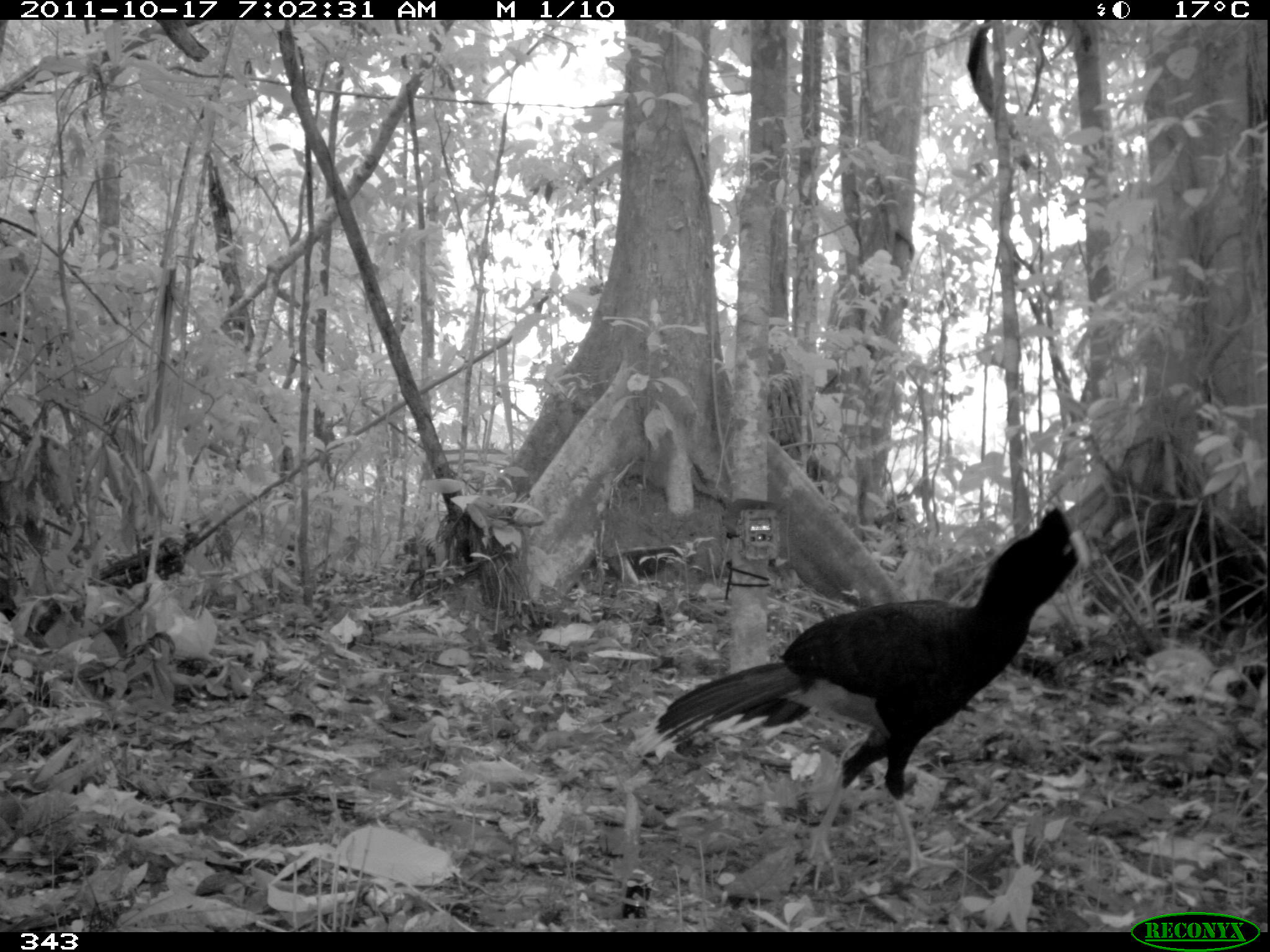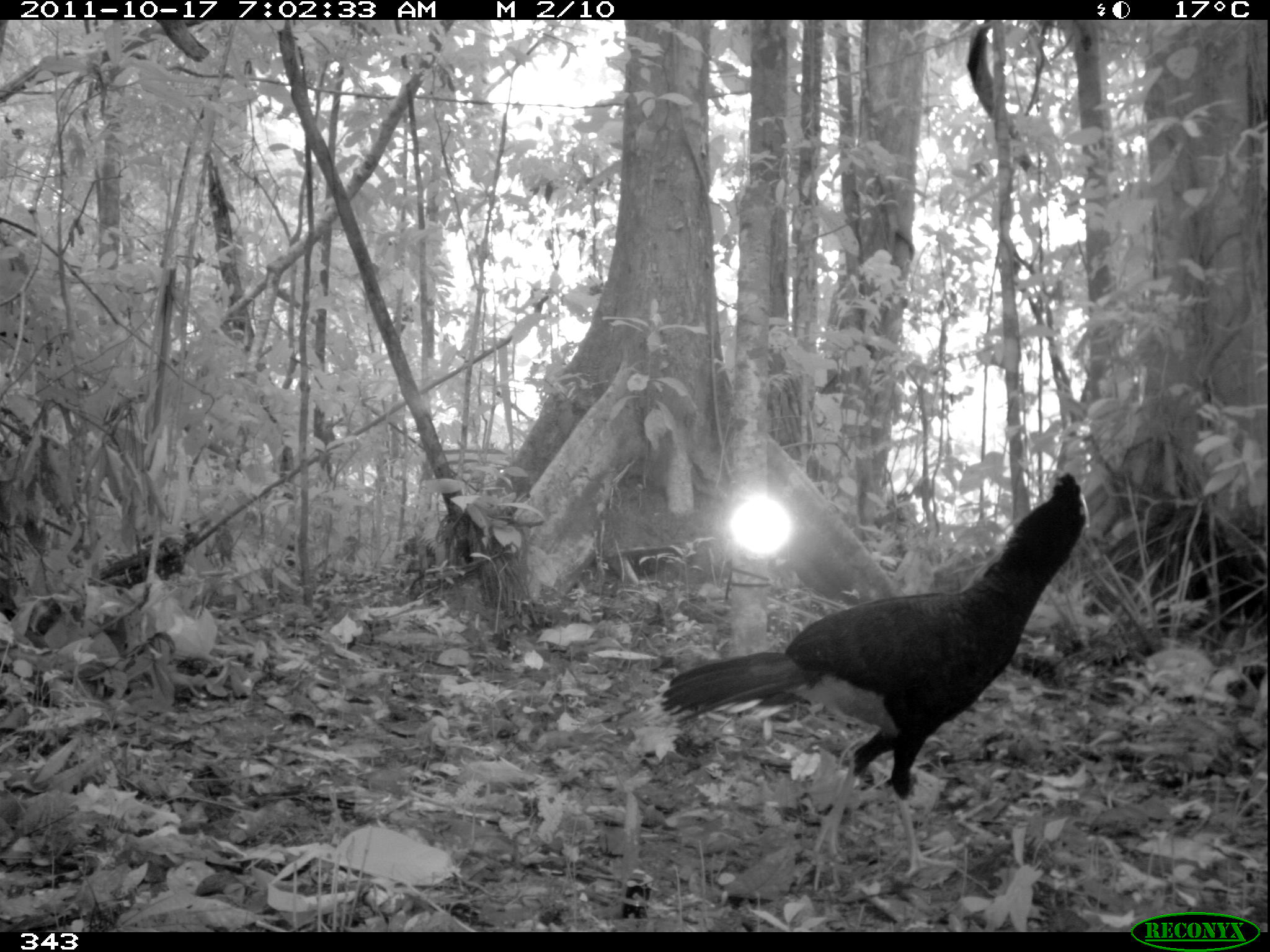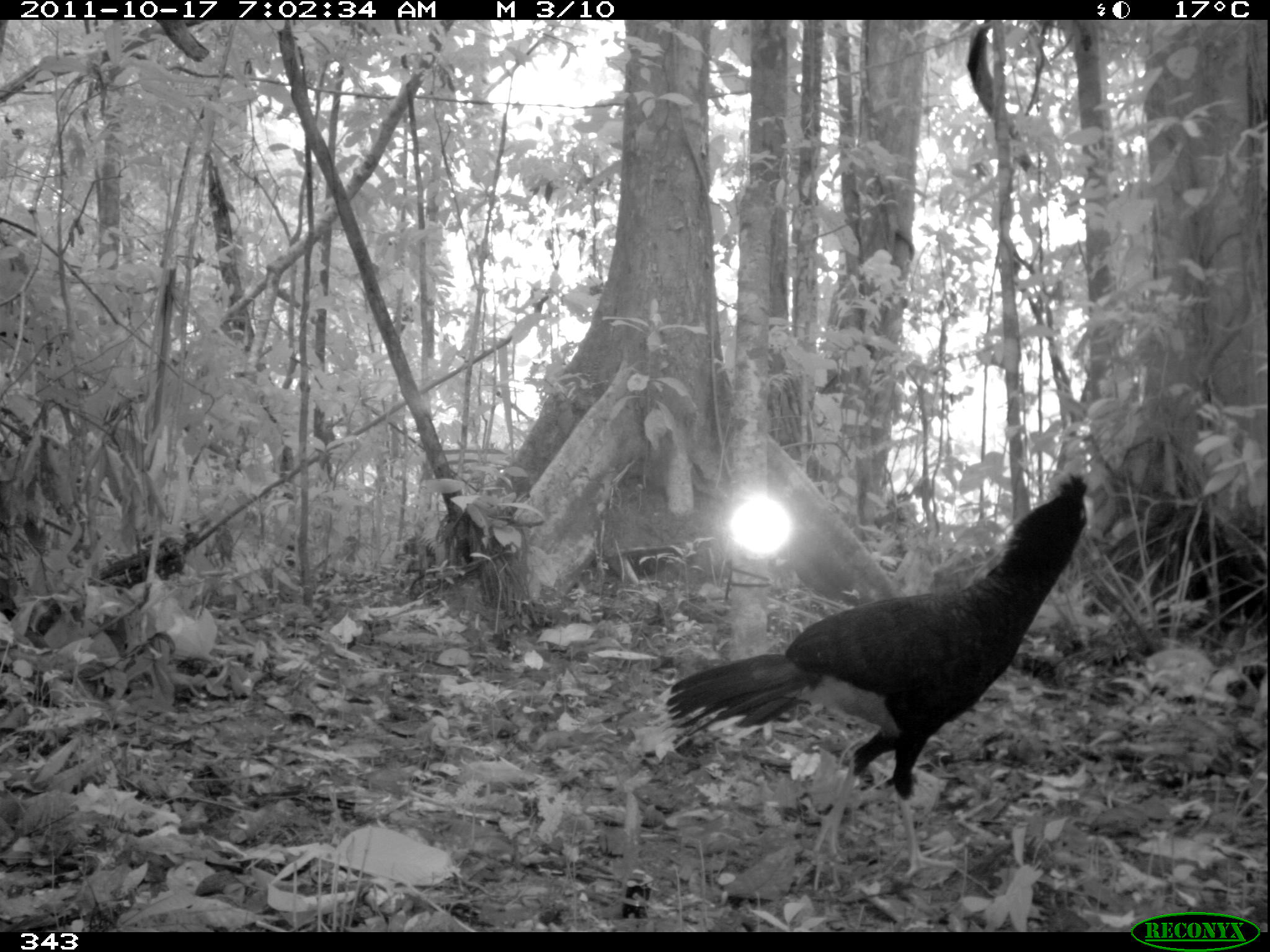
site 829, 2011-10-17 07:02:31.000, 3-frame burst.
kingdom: Animalia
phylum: Chordata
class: Aves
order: Galliformes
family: Cracidae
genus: Mitu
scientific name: Mitu tuberosum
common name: razor-billed curassow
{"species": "Mitu tuberosum (razor-billed curassow)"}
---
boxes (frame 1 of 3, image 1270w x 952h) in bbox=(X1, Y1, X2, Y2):
mitu tuberosum: bbox=(631, 506, 1090, 894)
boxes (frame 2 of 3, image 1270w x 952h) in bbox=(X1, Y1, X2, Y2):
mitu tuberosum: bbox=(651, 471, 1090, 894)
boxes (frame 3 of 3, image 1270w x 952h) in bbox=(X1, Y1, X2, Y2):
mitu tuberosum: bbox=(650, 473, 1088, 893)